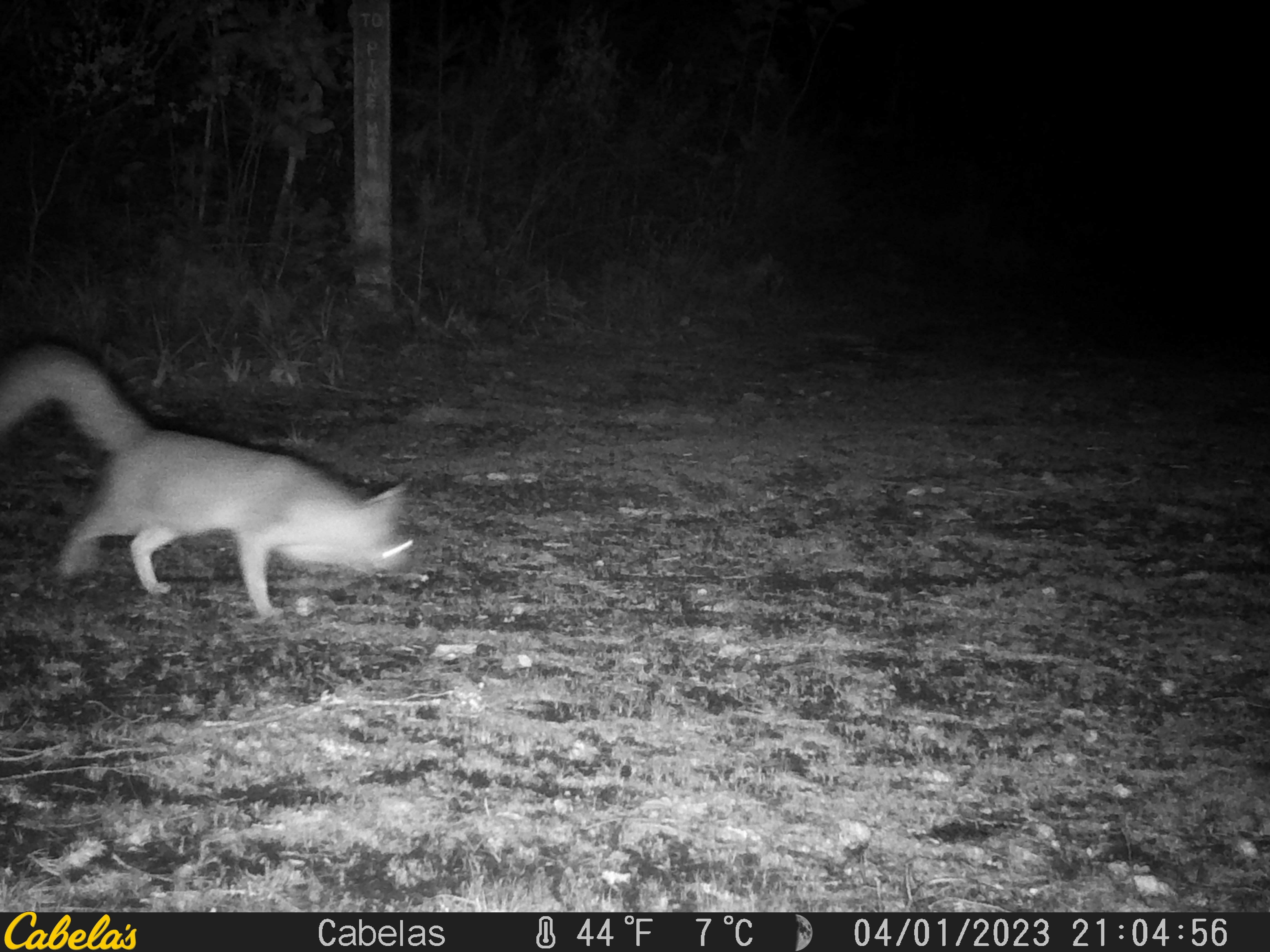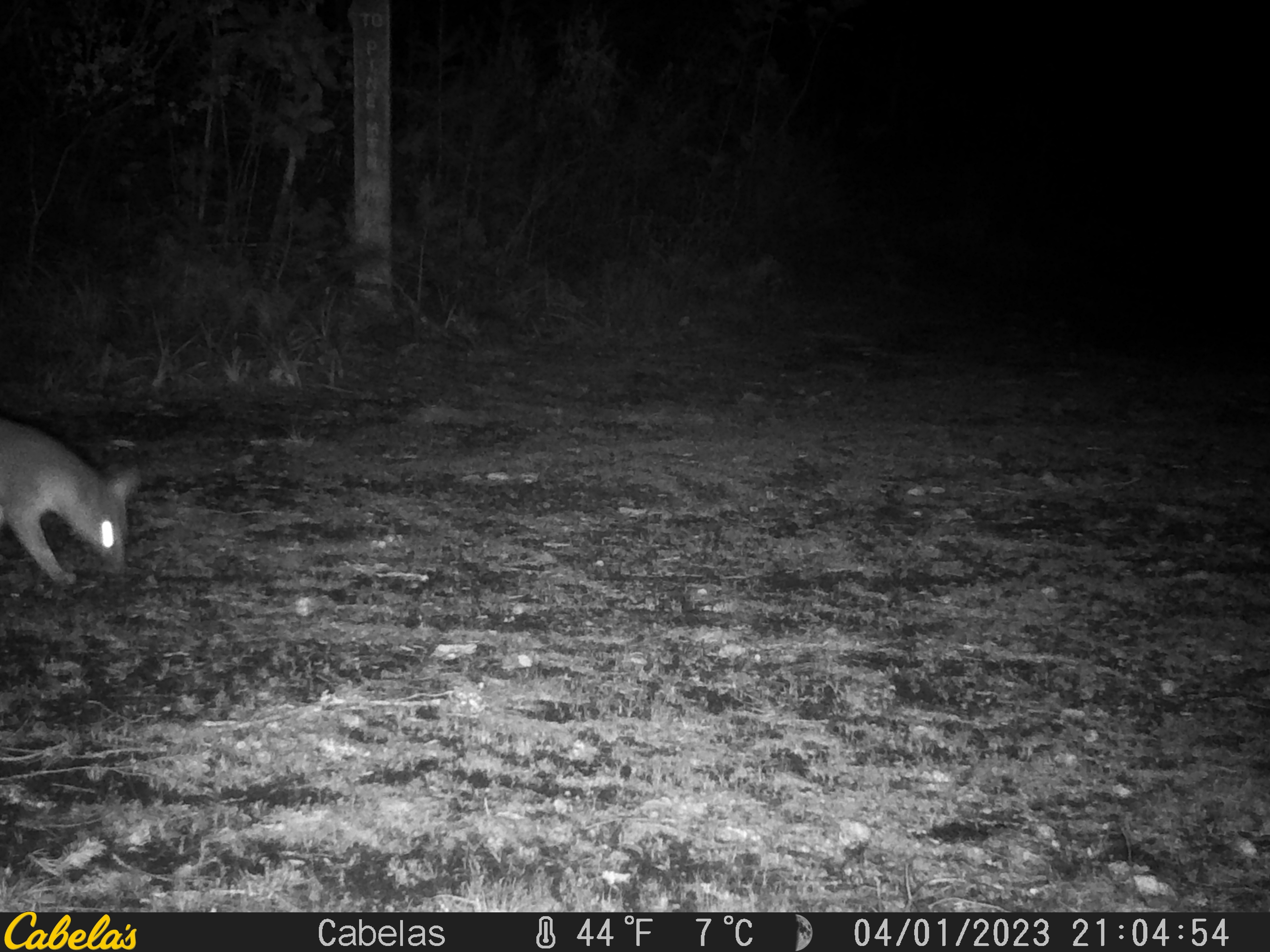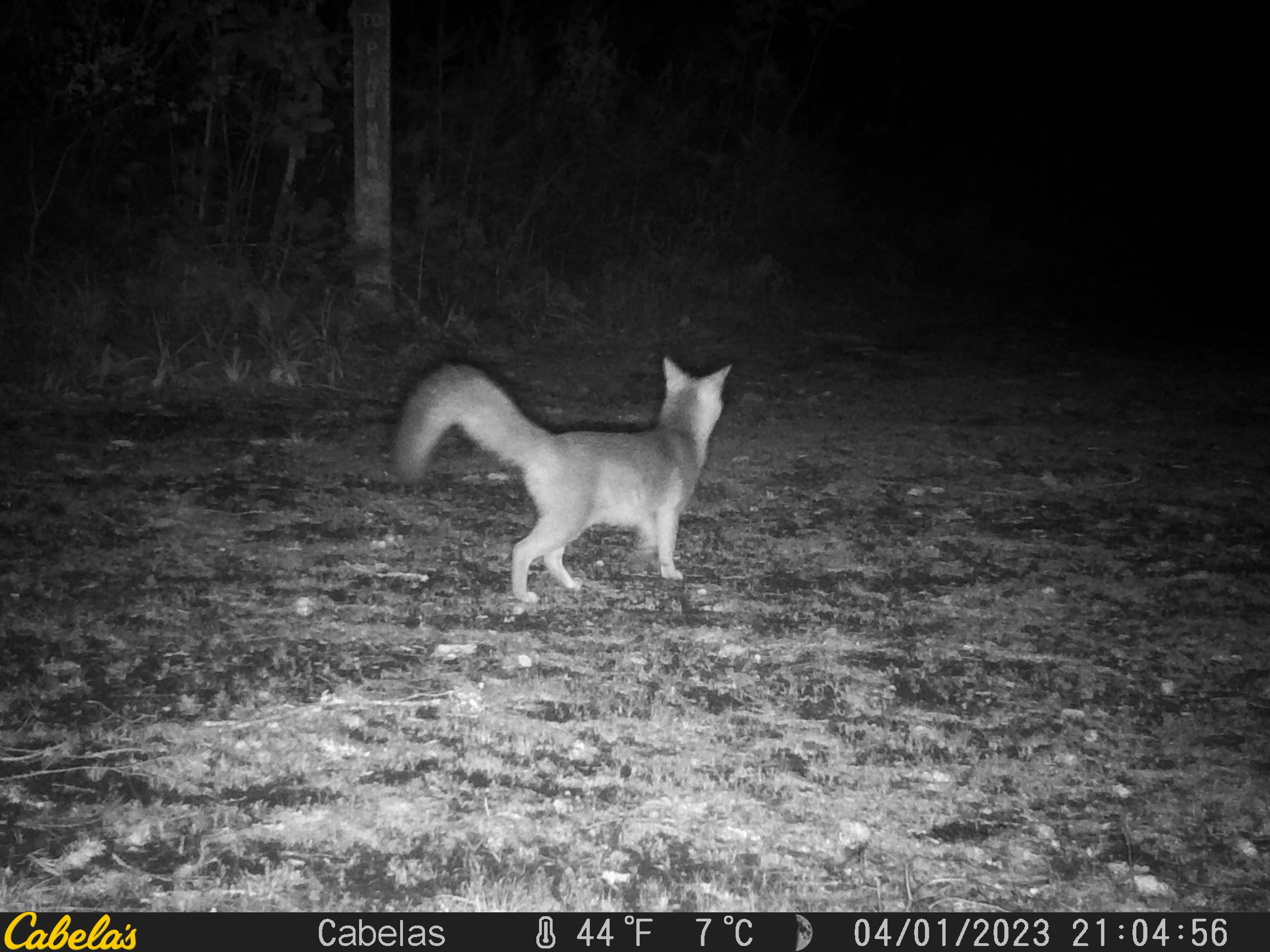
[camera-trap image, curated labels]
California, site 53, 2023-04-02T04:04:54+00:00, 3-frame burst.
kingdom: Animalia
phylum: Chordata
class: Mammalia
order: Carnivora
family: Canidae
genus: Urocyon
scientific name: Urocyon cinereoargenteus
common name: gray fox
Gray fox (Urocyon cinereoargenteus).